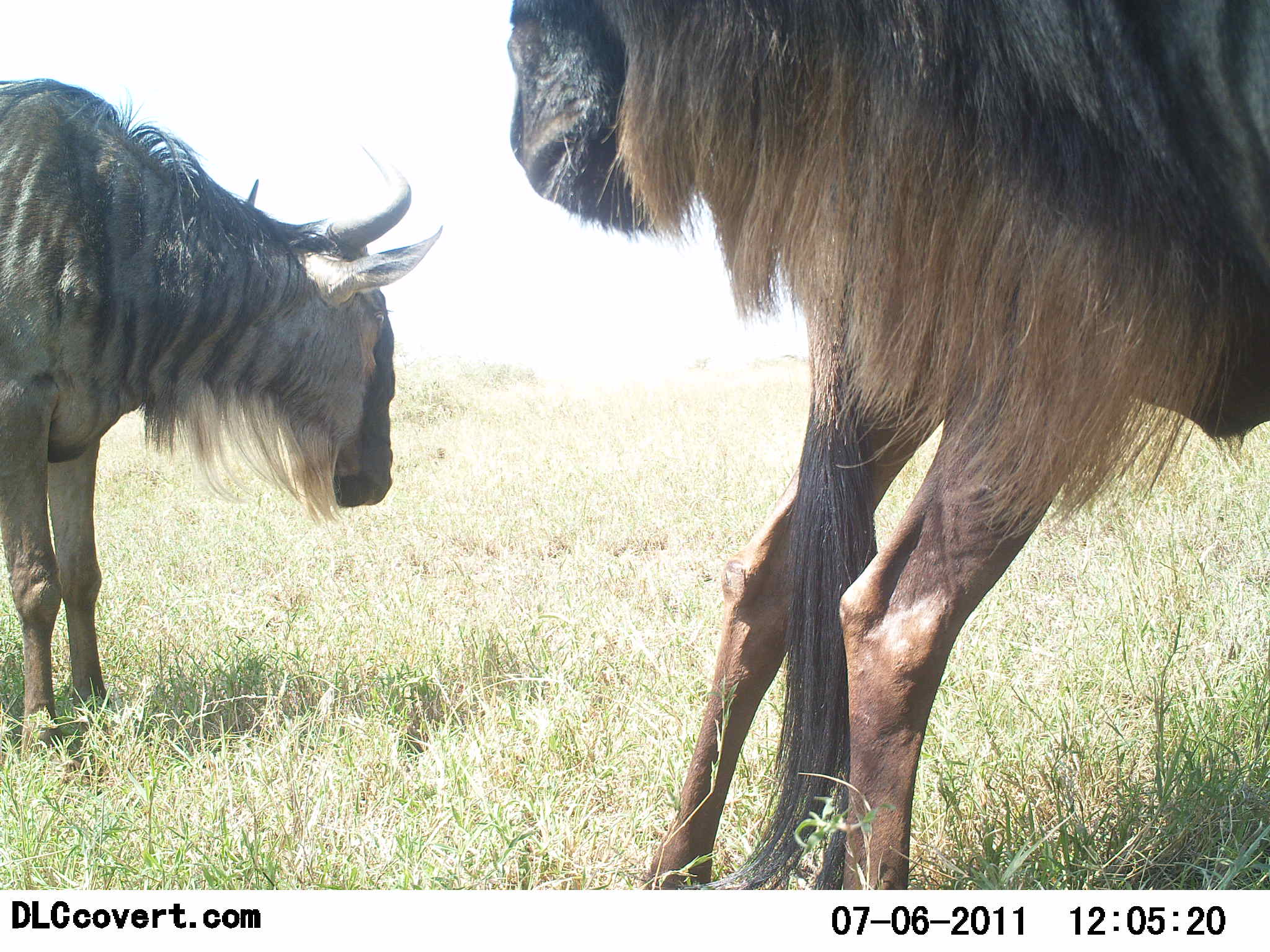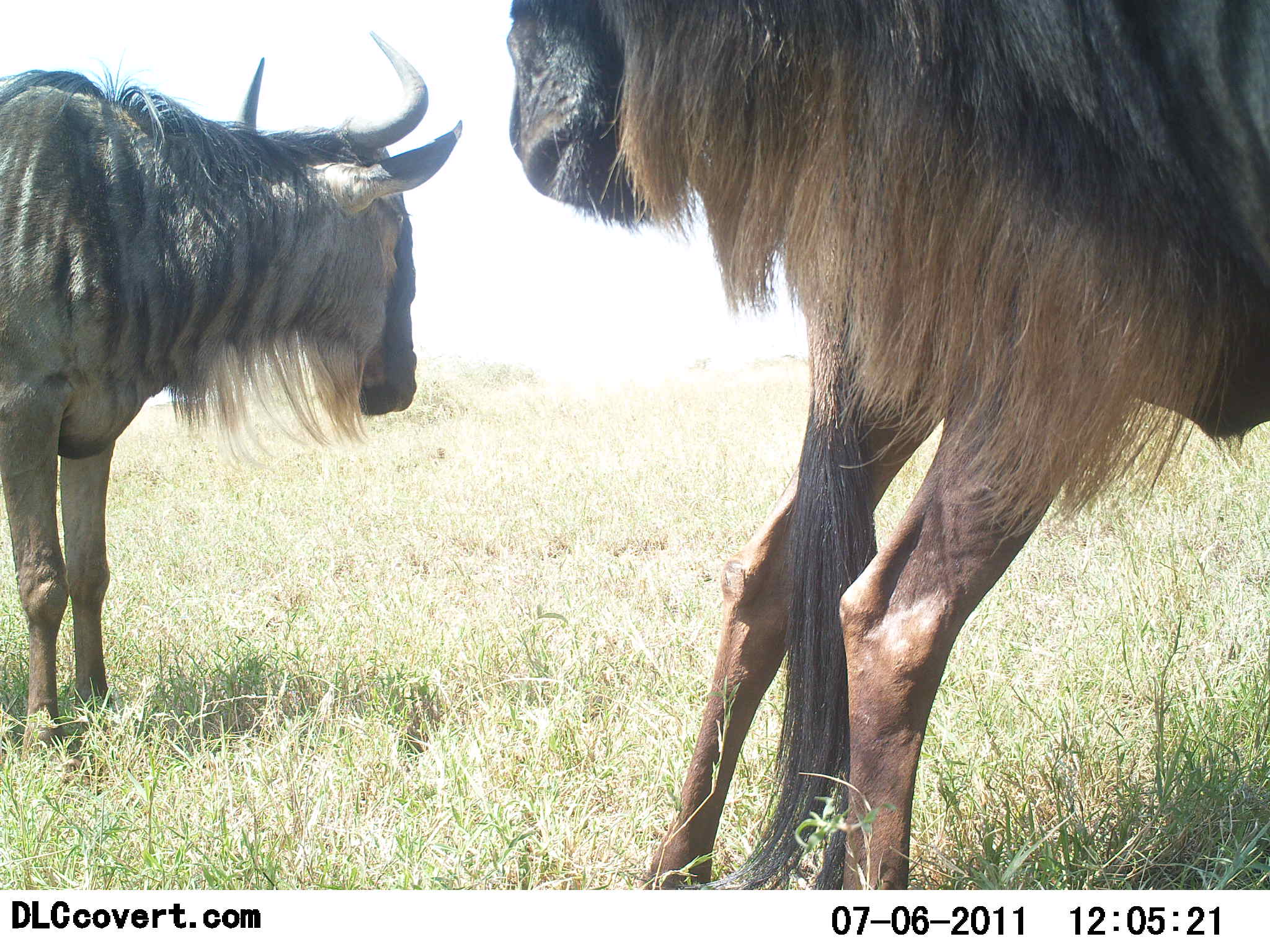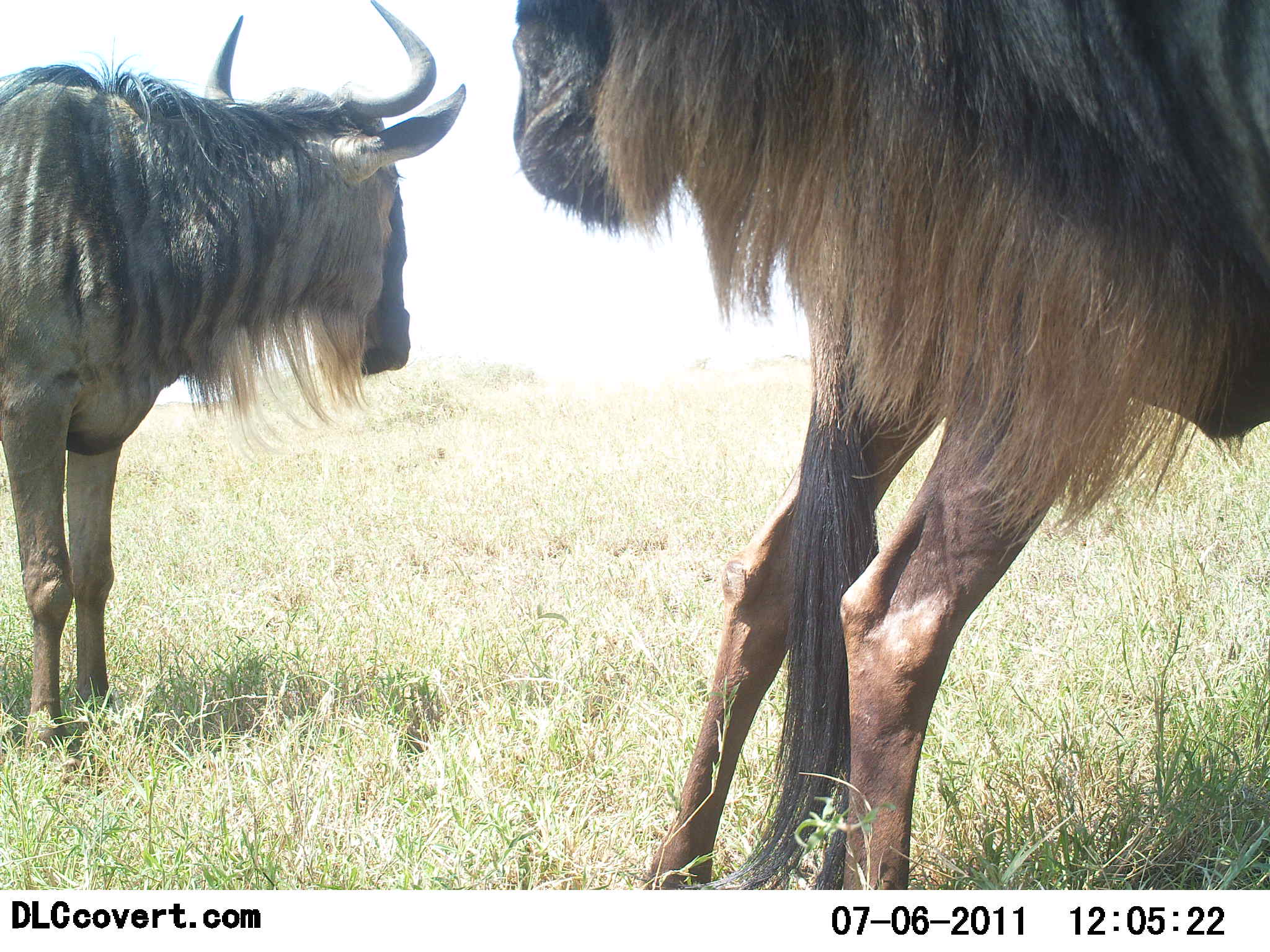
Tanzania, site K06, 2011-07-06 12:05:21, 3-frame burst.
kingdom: Animalia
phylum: Chordata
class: Mammalia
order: Artiodactyla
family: Bovidae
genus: Connochaetes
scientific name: Connochaetes taurinus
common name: blue wildebeest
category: wildebeest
Wildebeest (blue wildebeest) (Connochaetes taurinus), count 2. Behavior (volunteer vote fractions): standing 92%, resting 0%, moving 8%, interacting 0%. Young present (vote fraction): 0%. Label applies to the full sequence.